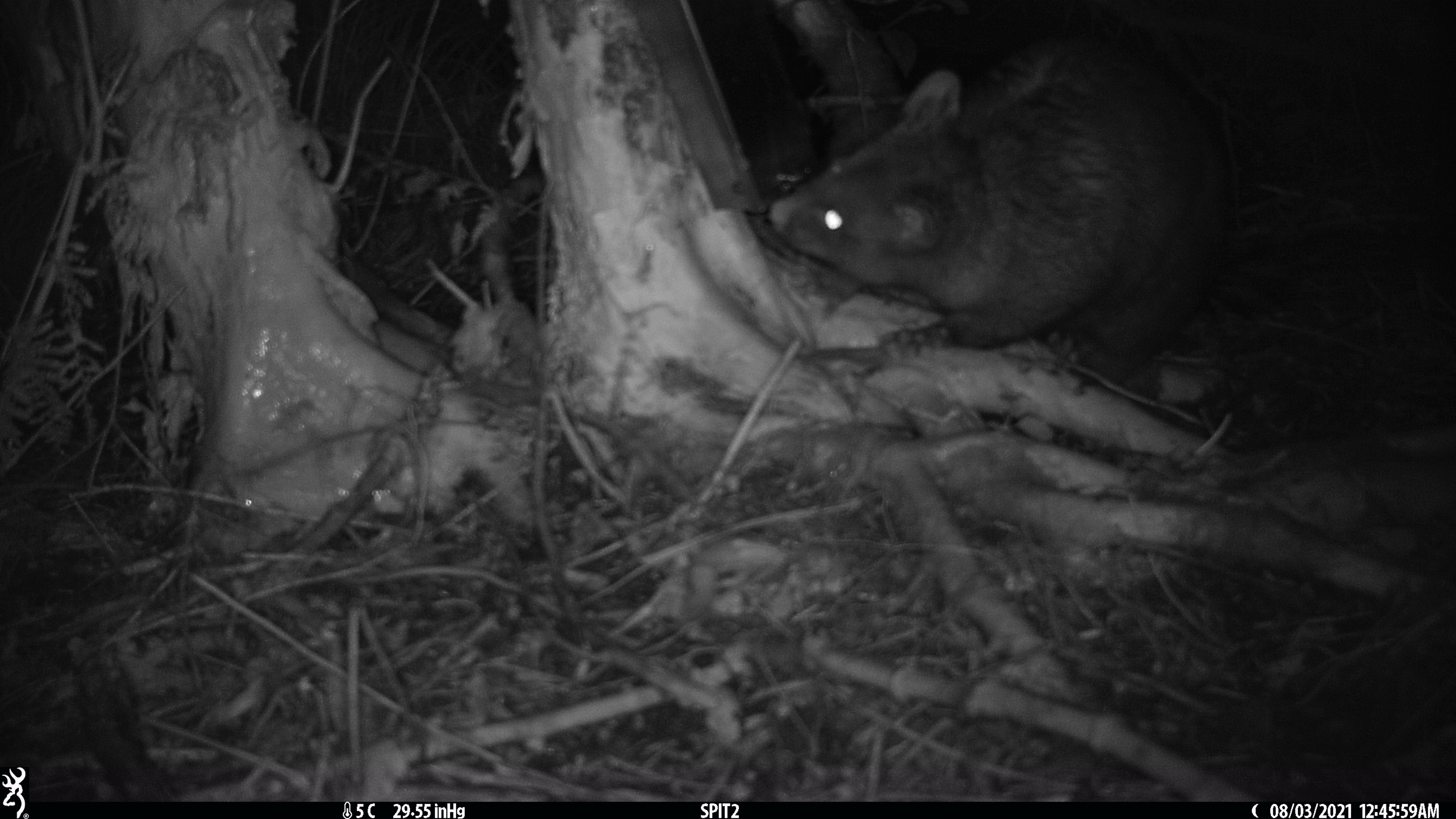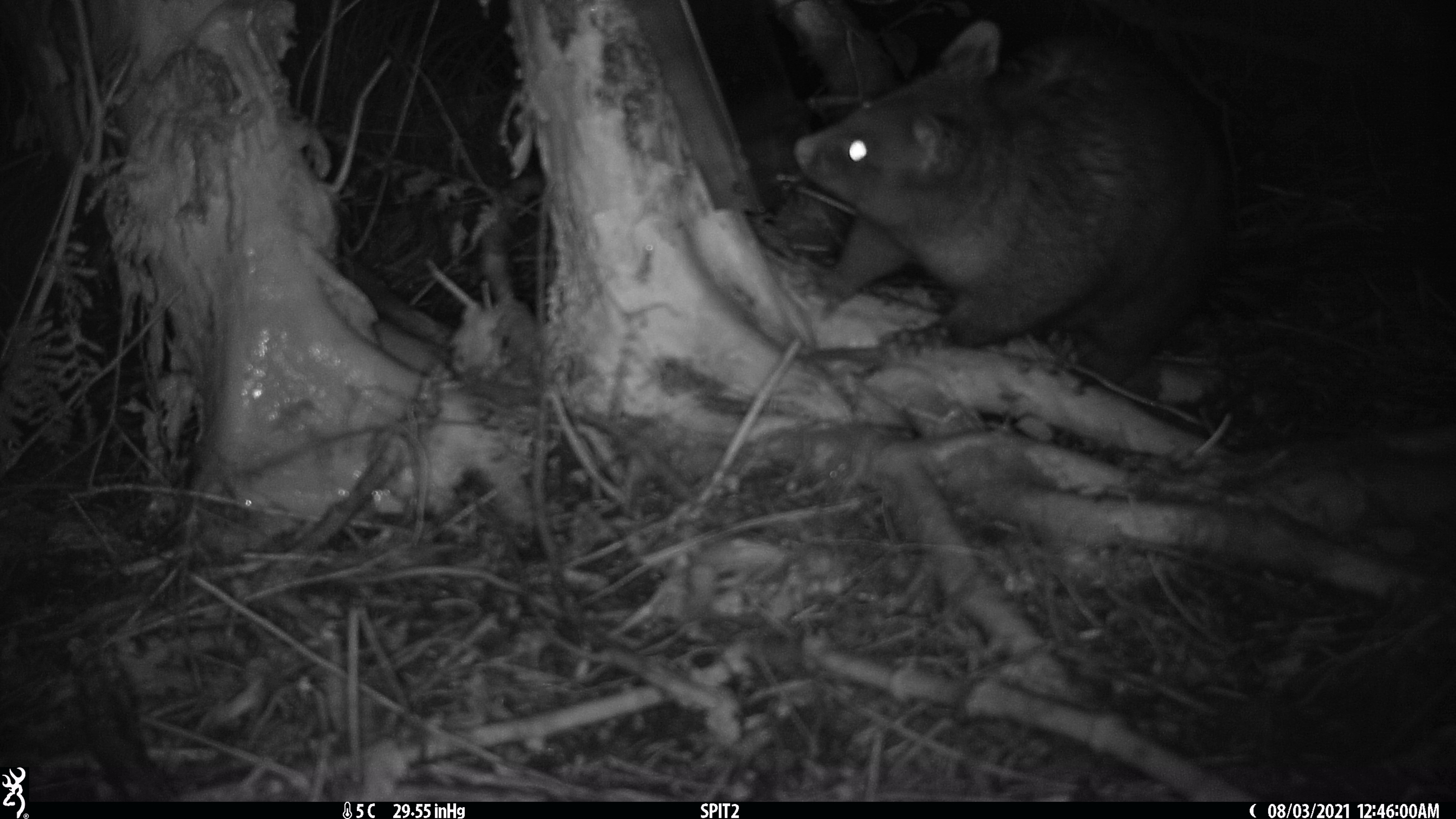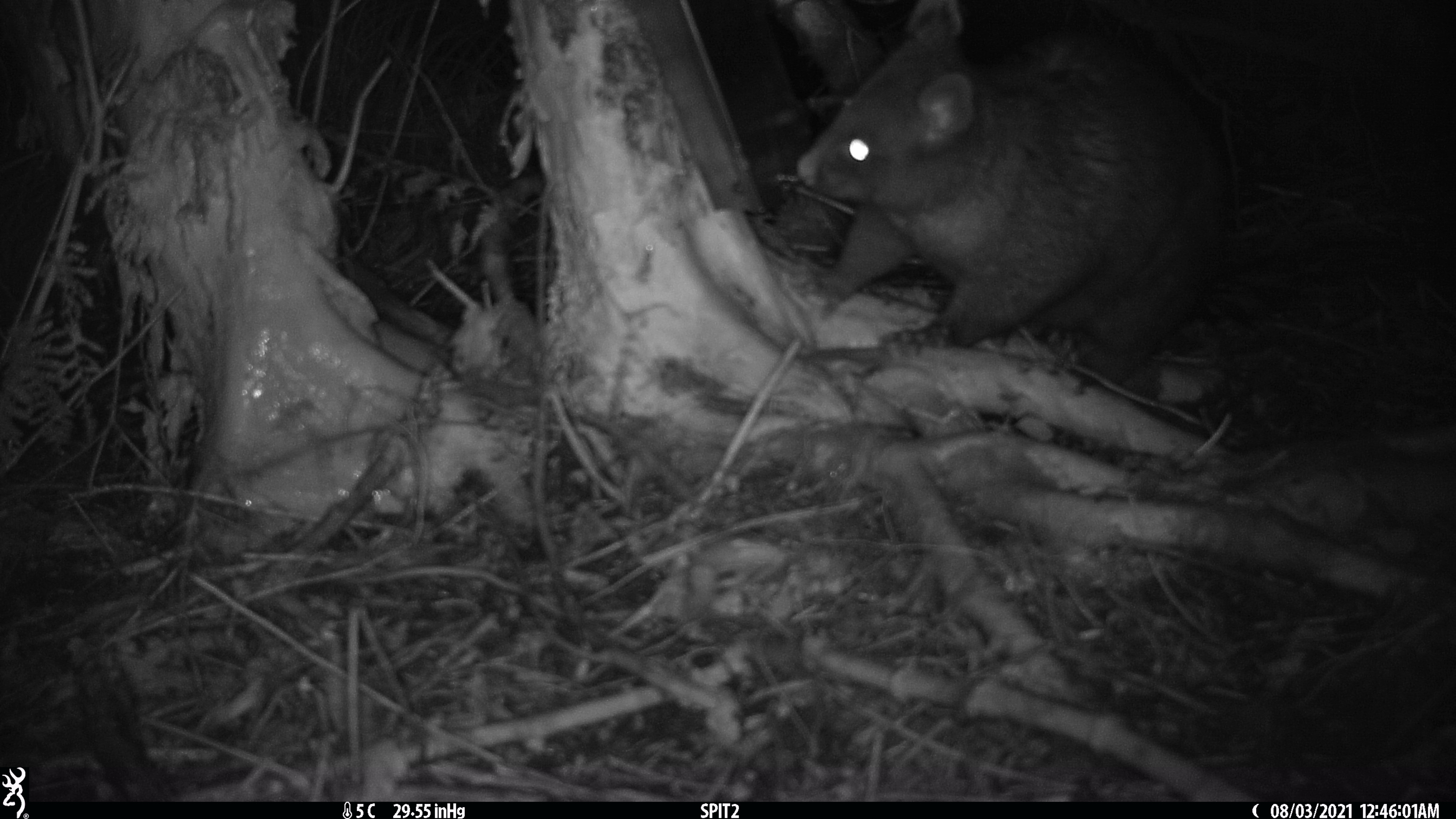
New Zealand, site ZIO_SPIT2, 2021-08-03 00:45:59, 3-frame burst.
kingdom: Animalia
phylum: Chordata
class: Mammalia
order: Diprotodontia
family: Phalangeridae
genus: Trichosurus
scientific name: Trichosurus vulpecula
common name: common brushtail possum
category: possum